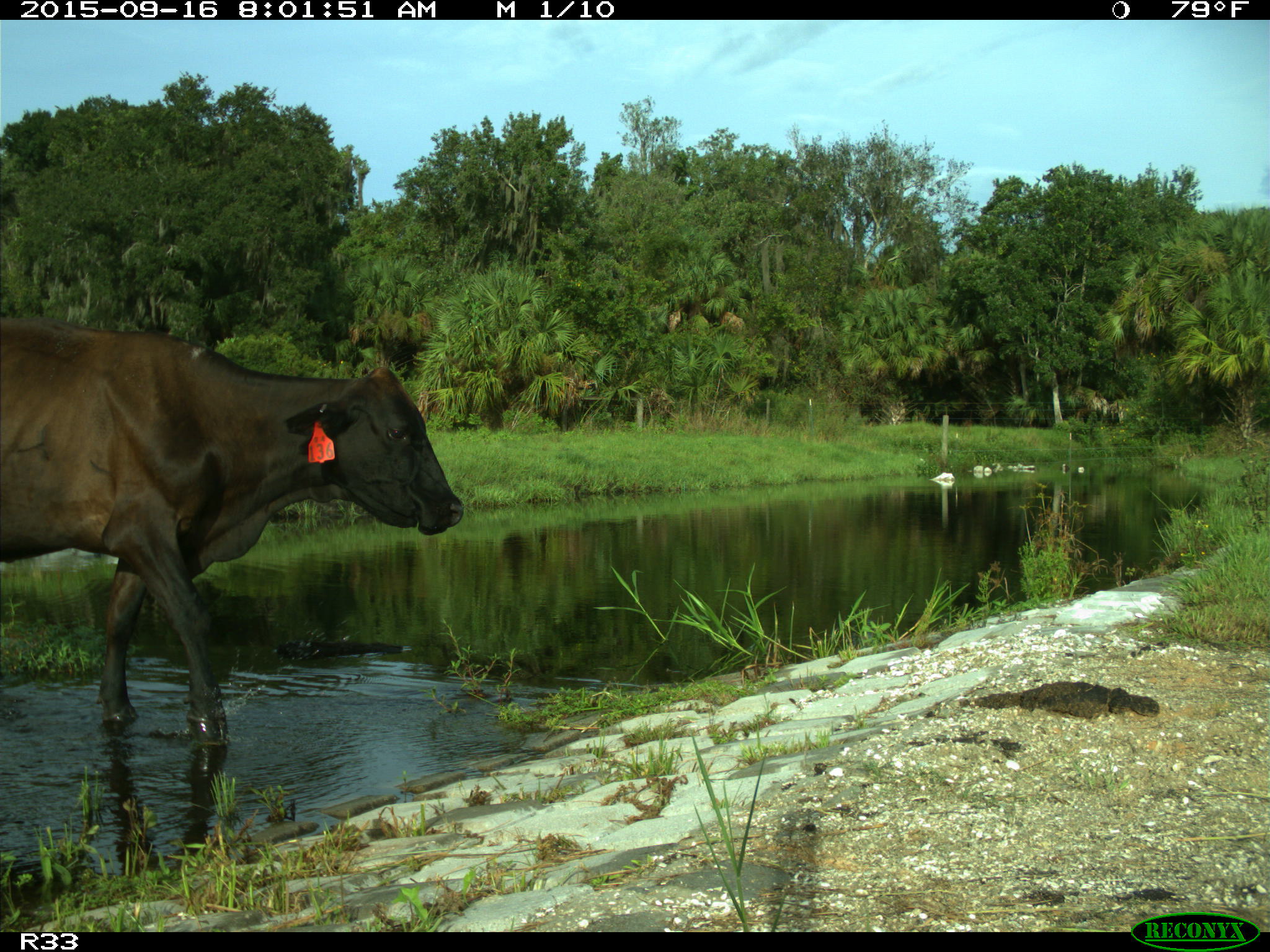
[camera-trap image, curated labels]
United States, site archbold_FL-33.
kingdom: Animalia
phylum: Chordata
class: Mammalia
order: Artiodactyla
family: Bovidae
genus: Bos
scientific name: Bos taurus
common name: domestic cow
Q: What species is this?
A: Bos taurus (domestic cow).